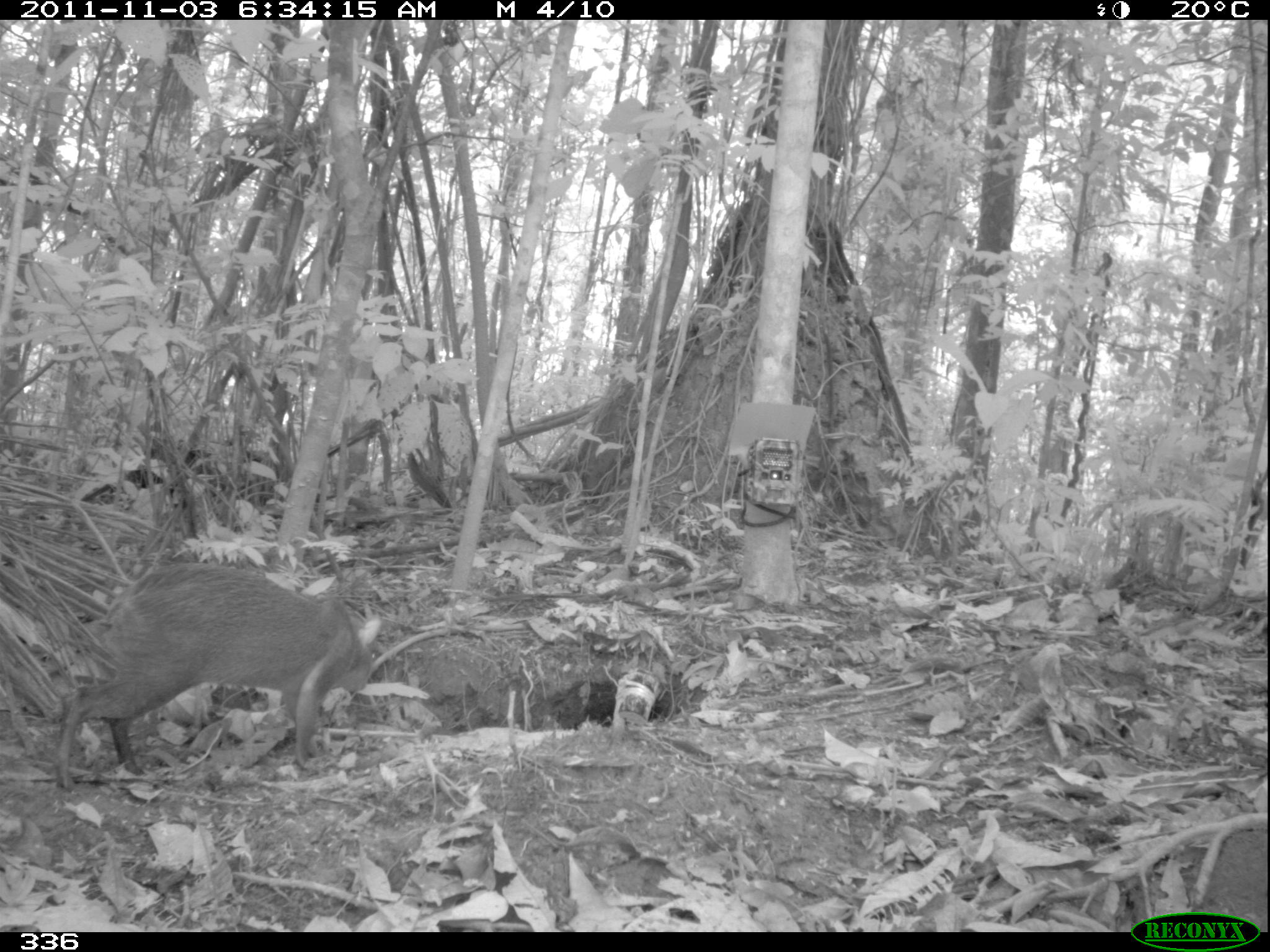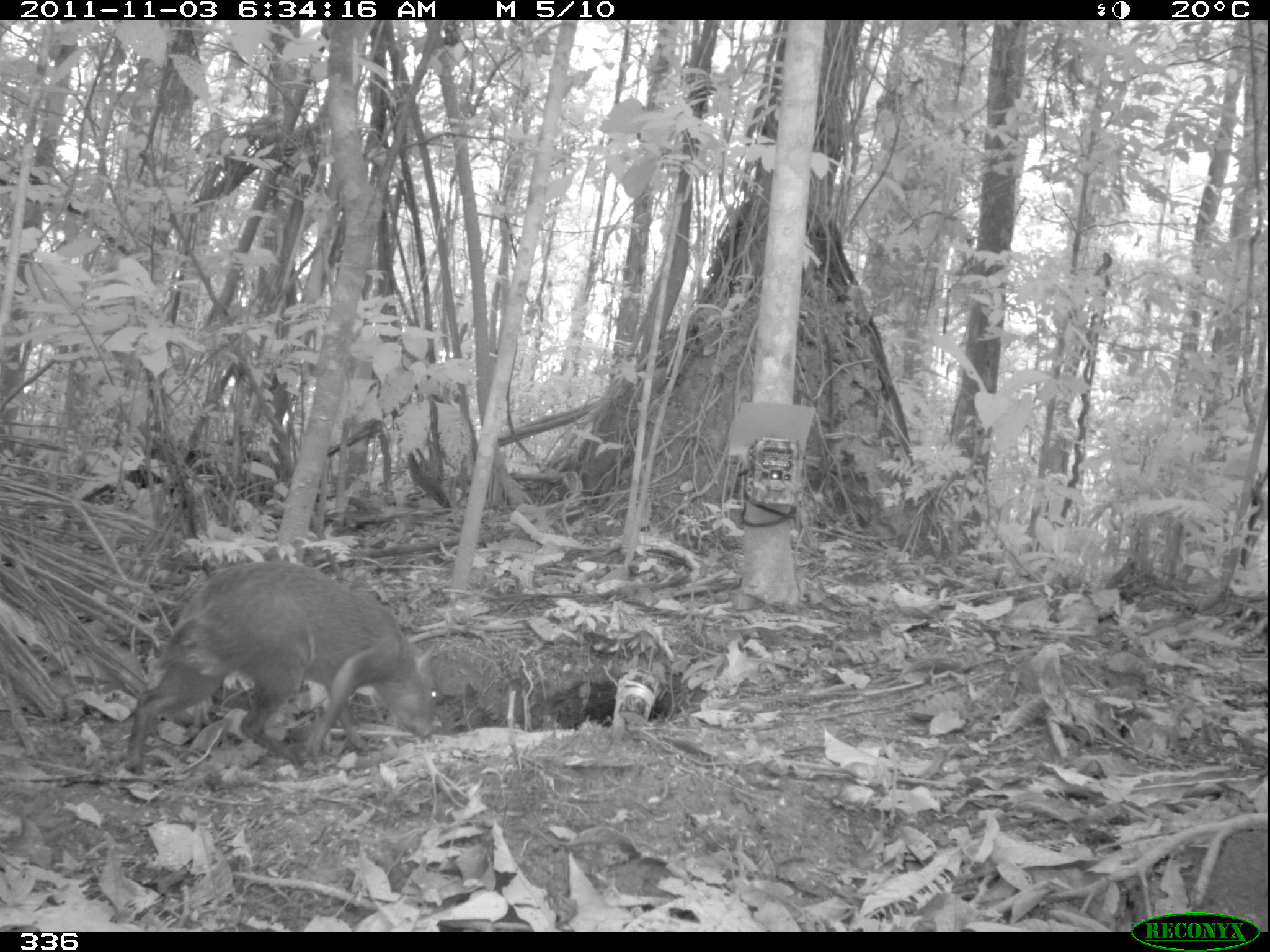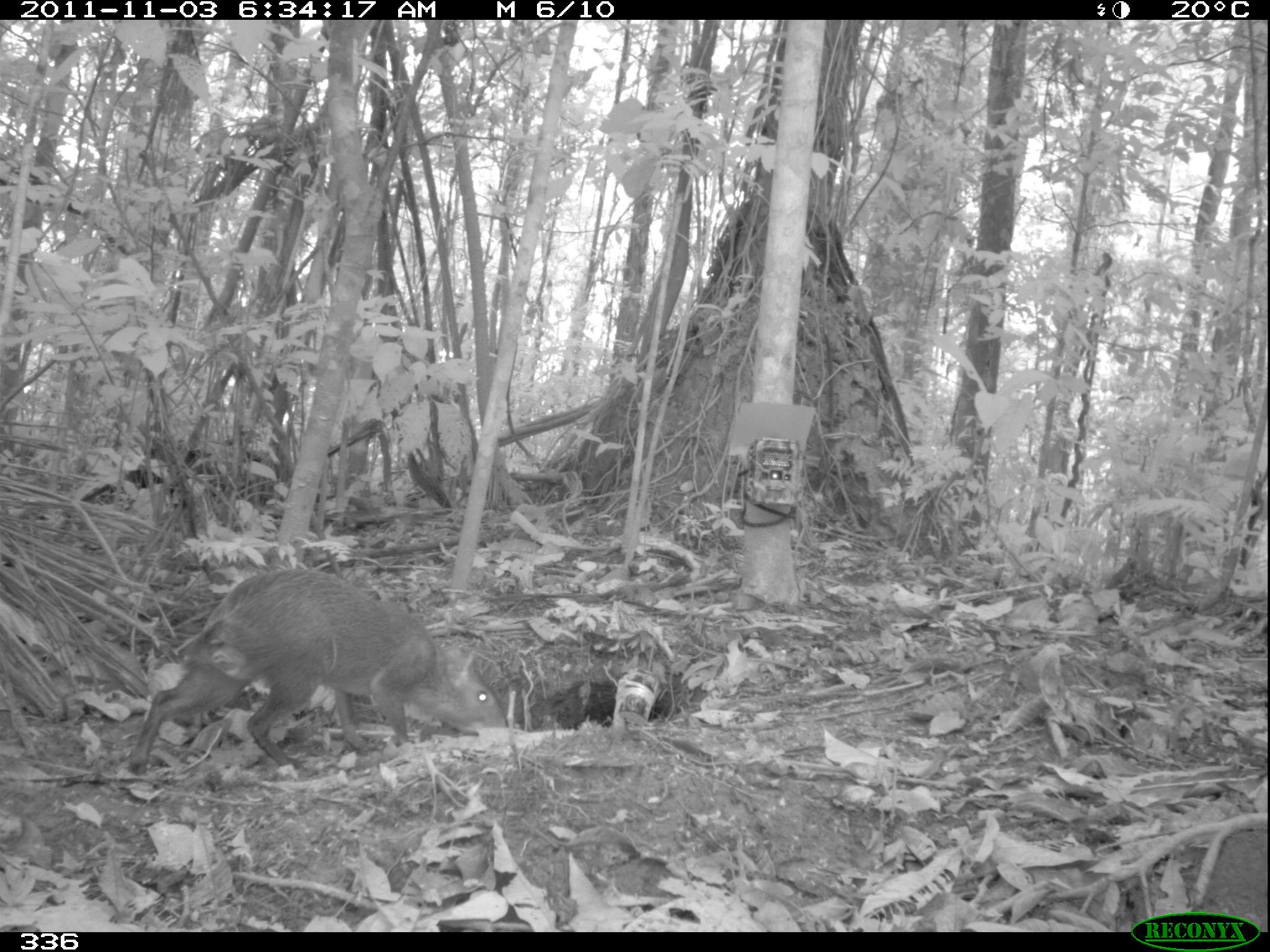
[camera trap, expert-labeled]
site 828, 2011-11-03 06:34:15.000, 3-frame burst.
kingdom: Animalia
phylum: Chordata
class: Mammalia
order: Rodentia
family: Dasyproctidae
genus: Dasyprocta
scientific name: Dasyprocta punctata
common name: central american agouti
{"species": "Dasyprocta punctata (central american agouti)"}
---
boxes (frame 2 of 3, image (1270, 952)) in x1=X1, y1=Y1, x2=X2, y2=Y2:
dasyprocta punctata: x1=123, y1=558, x2=437, y2=771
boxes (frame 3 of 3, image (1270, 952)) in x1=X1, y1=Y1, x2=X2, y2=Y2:
dasyprocta punctata: x1=129, y1=569, x2=507, y2=777